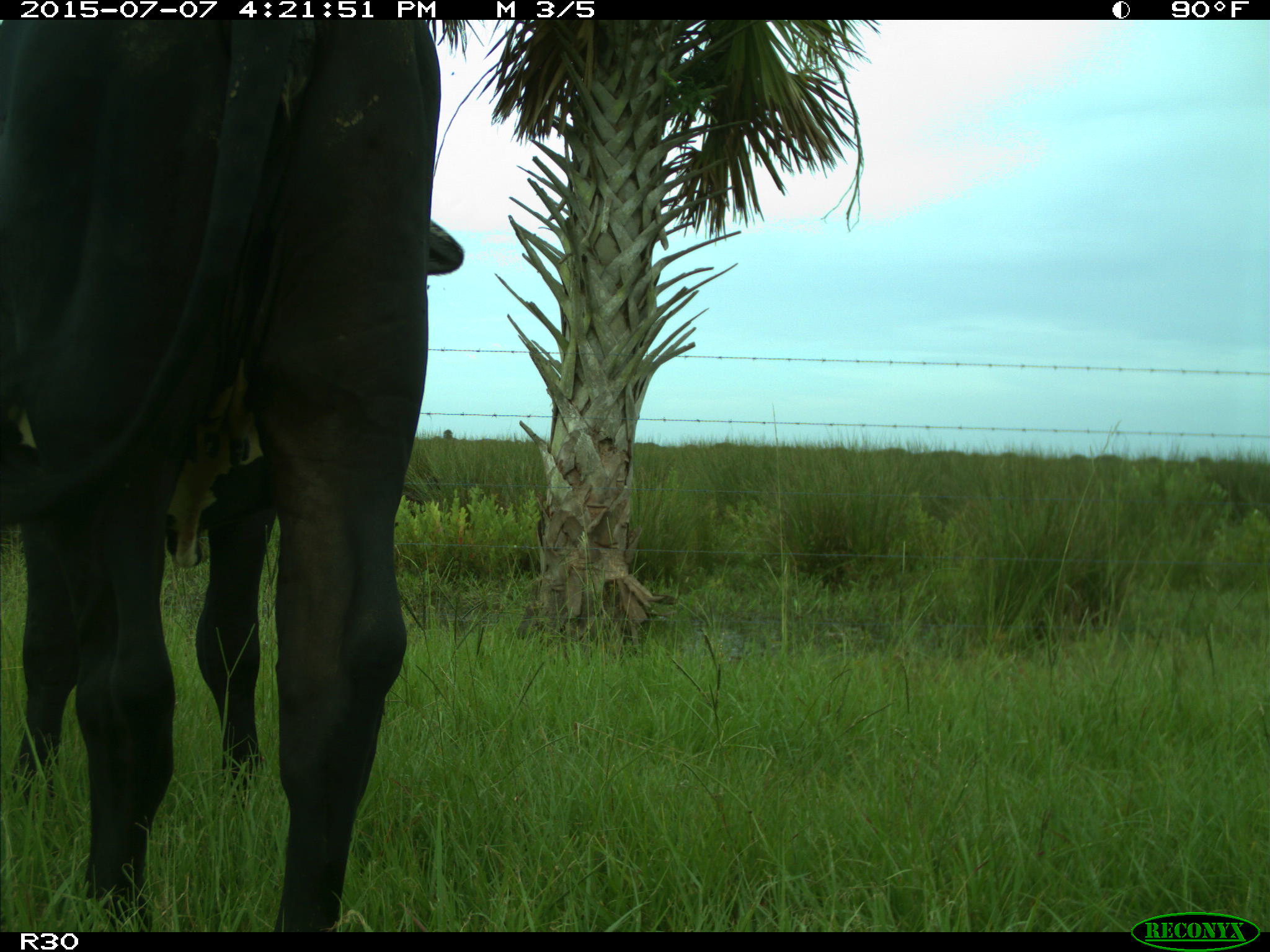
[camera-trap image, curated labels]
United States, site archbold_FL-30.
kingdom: Animalia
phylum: Chordata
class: Mammalia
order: Artiodactyla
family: Bovidae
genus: Bos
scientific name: Bos taurus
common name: domestic cow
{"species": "Bos taurus (domestic cow)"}